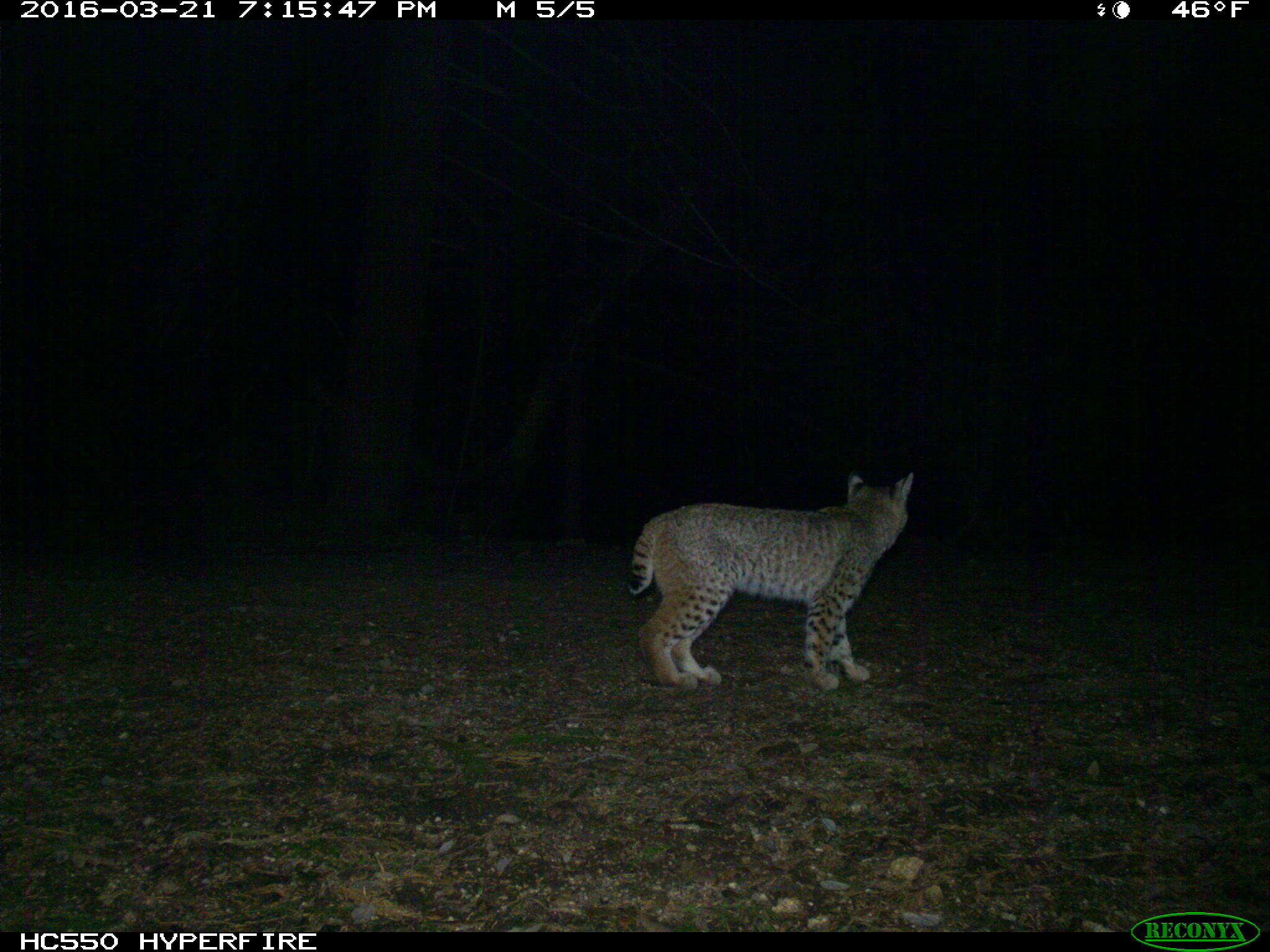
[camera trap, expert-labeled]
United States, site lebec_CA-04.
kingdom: Animalia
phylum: Chordata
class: Mammalia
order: Carnivora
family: Felidae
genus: Lynx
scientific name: Lynx rufus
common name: bobcat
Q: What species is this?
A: Lynx rufus (bobcat).